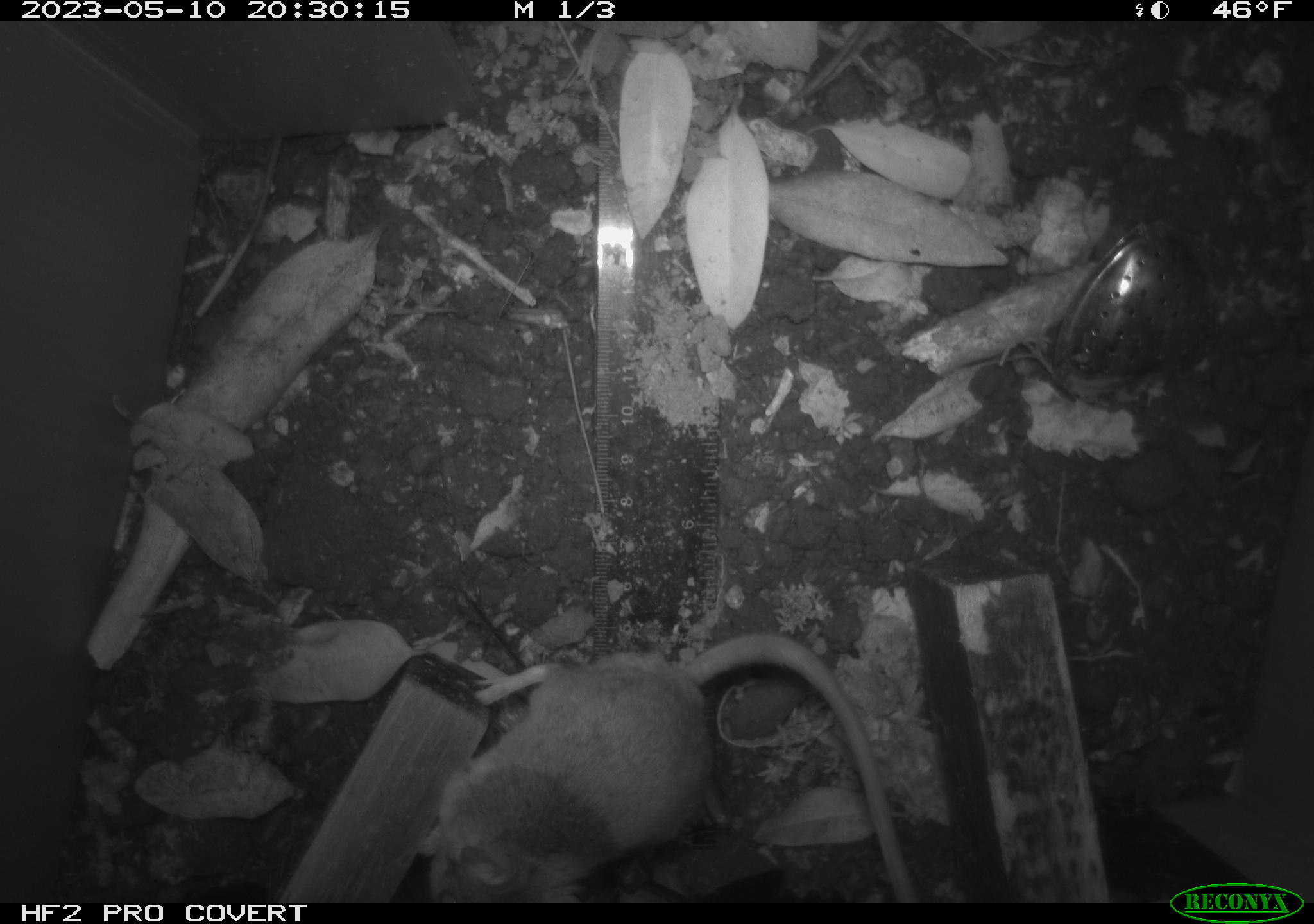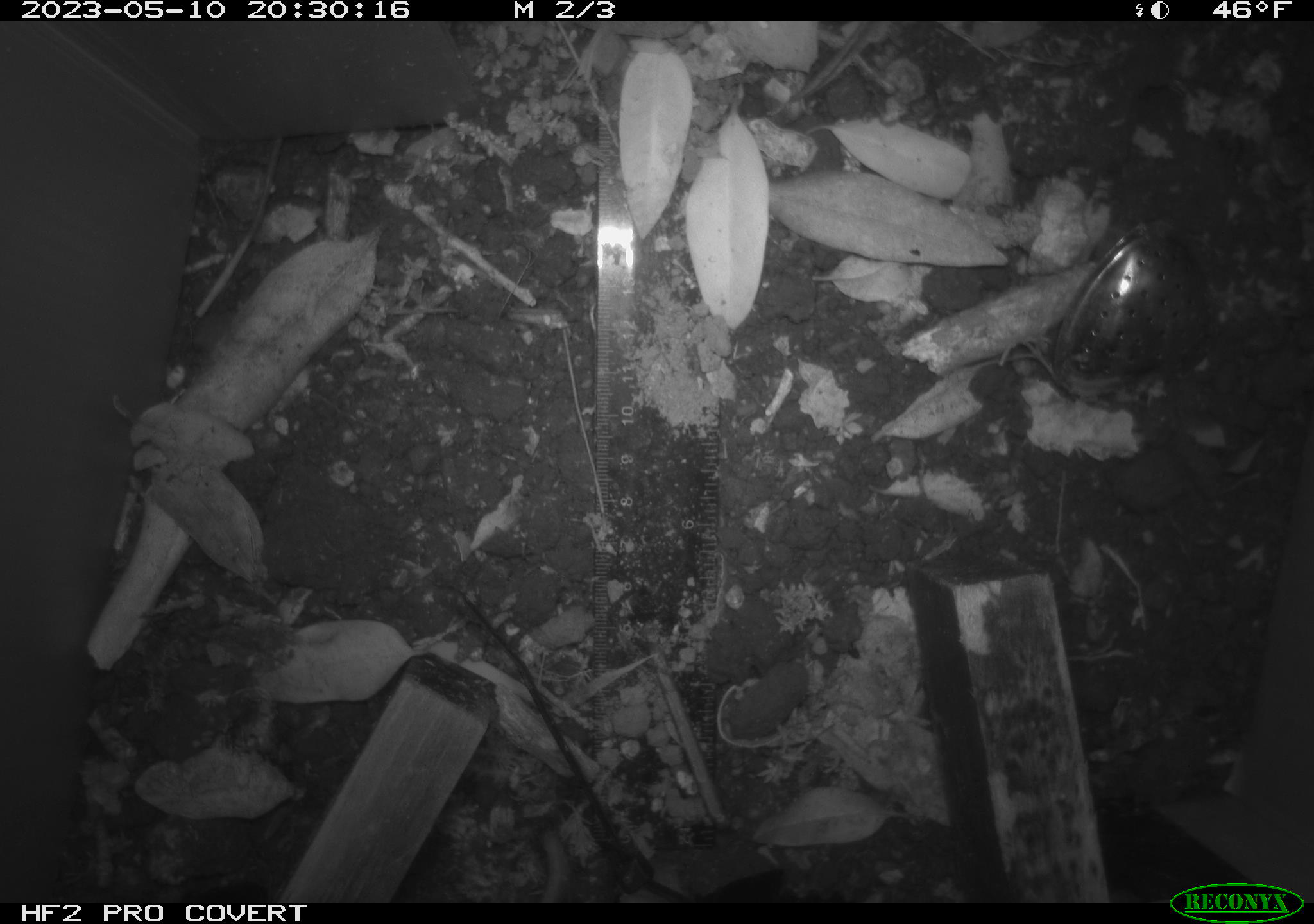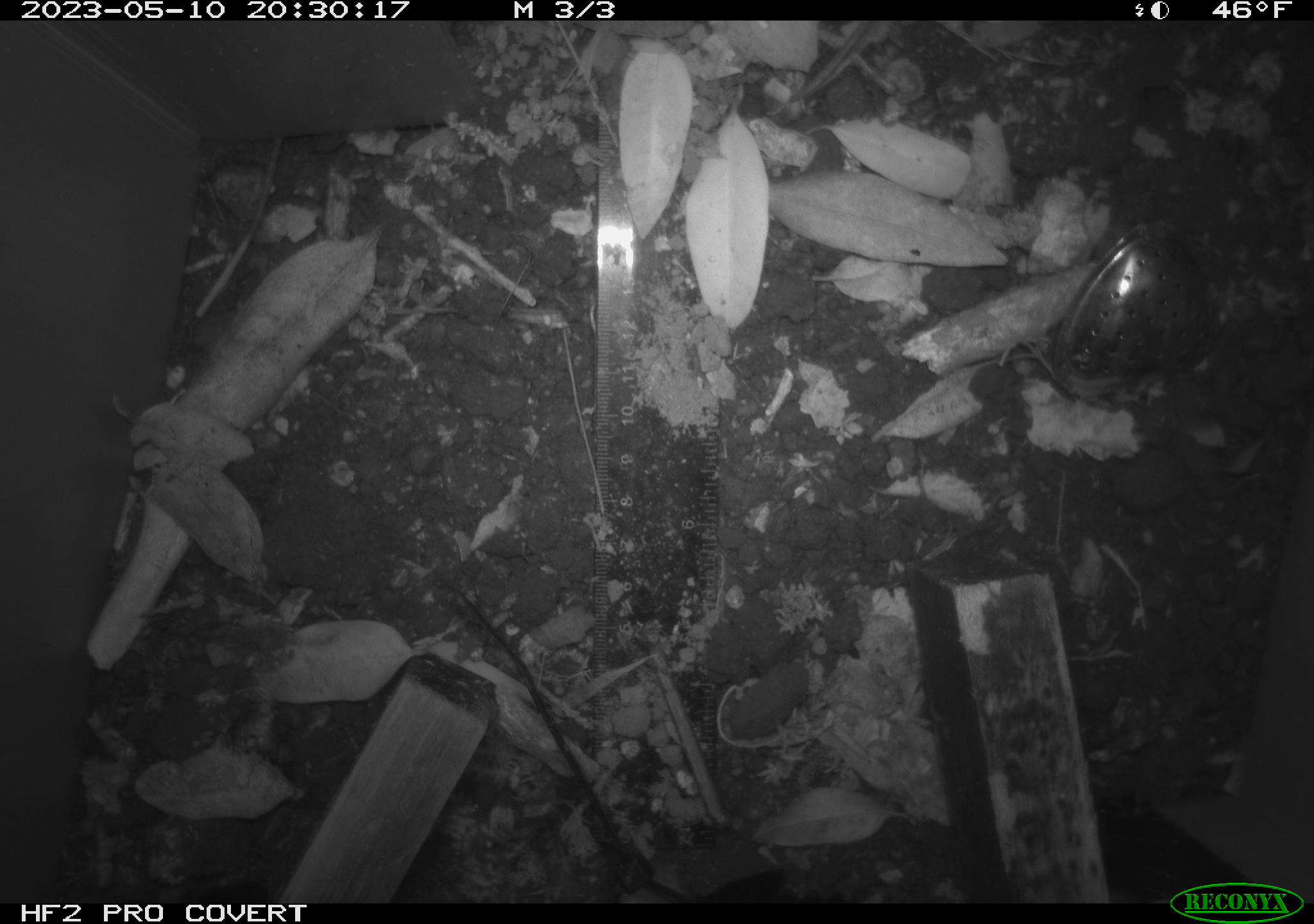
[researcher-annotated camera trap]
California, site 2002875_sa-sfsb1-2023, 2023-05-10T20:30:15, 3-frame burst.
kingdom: Animalia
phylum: Chordata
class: Mammalia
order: Rodentia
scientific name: Rodentia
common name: mouse species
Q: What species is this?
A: Mouse species (Rodentia).